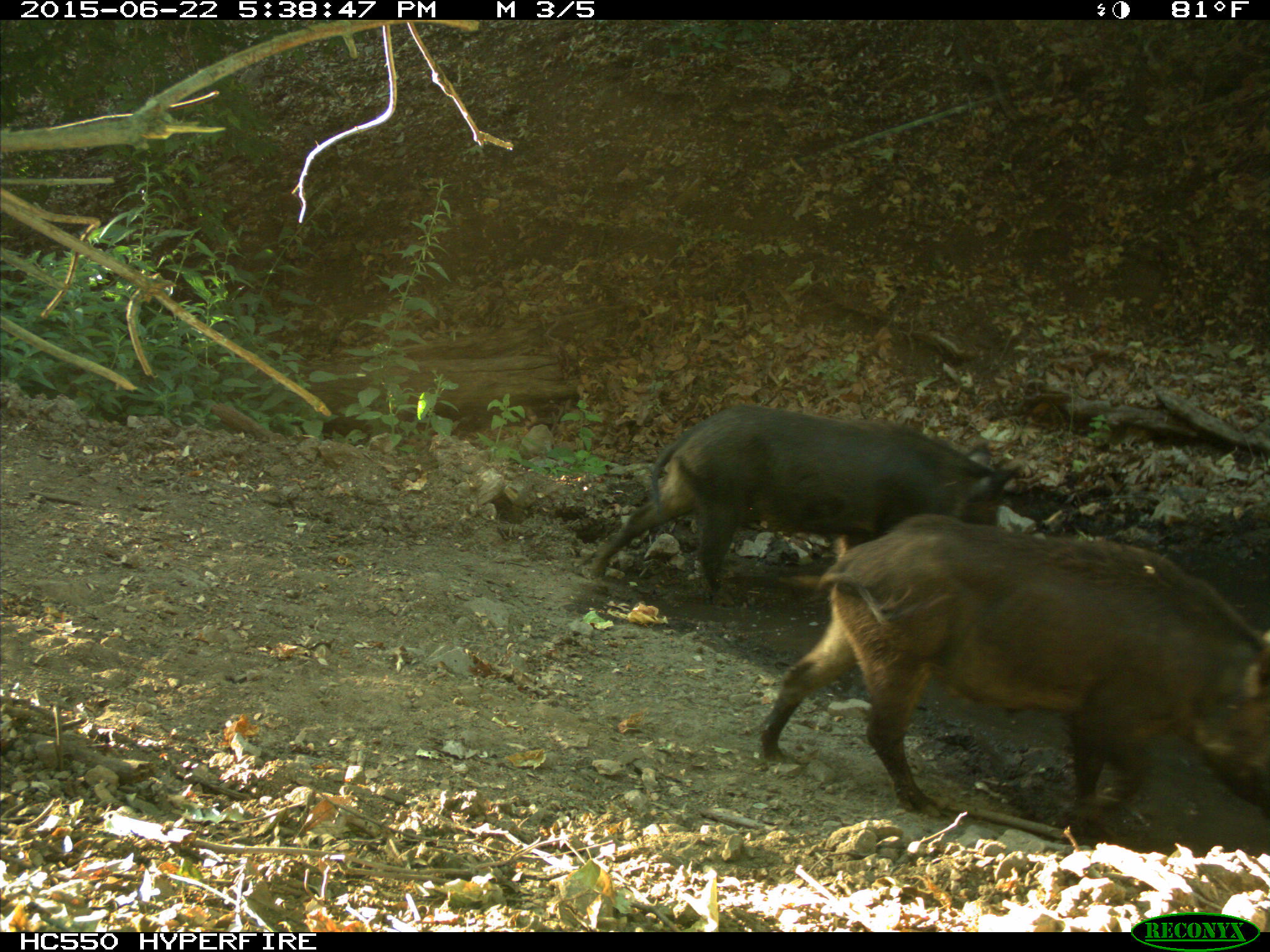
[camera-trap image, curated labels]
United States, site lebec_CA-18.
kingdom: Animalia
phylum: Chordata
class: Mammalia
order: Artiodactyla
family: Suidae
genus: Sus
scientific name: Sus scrofa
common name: wild boar